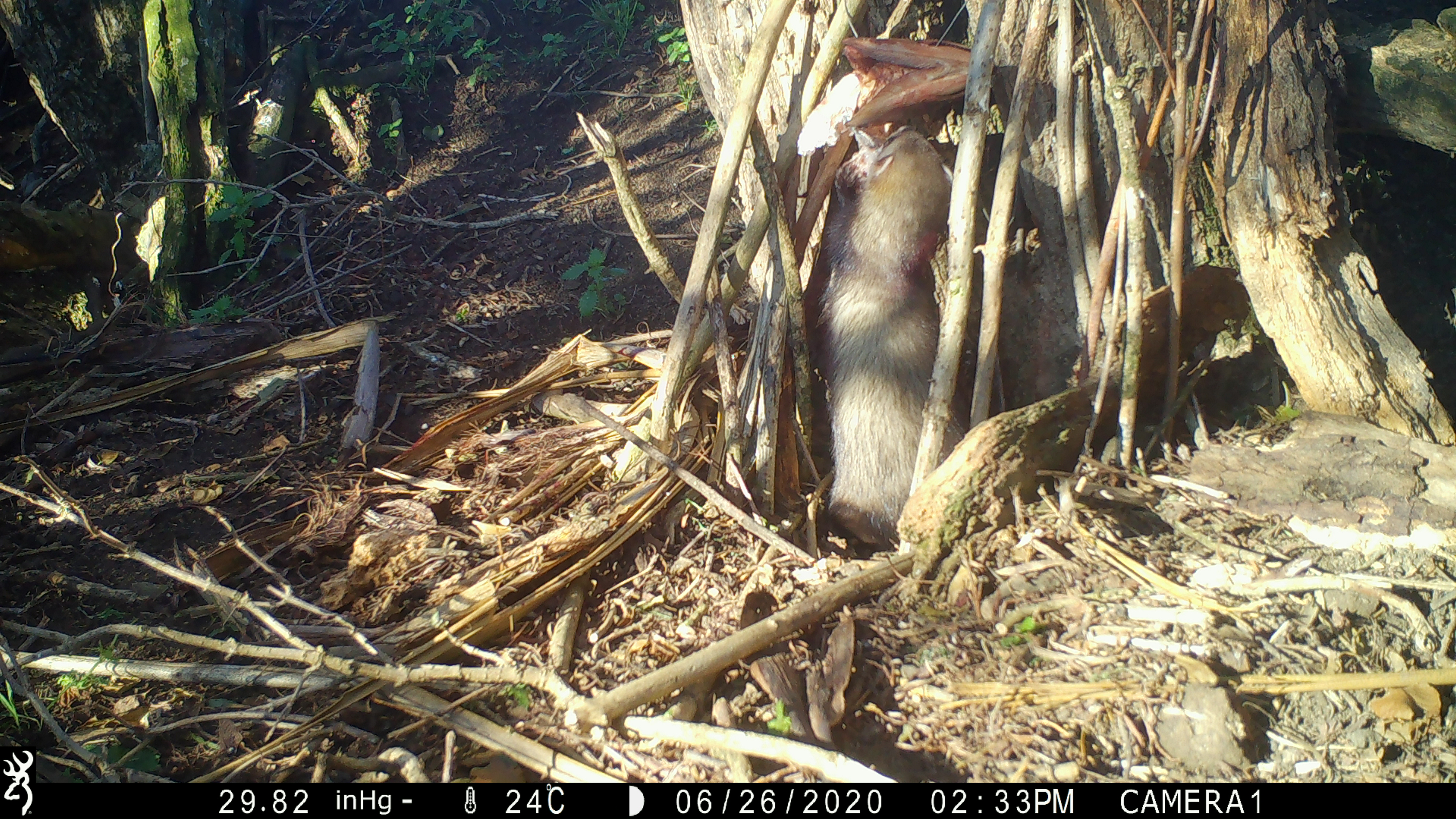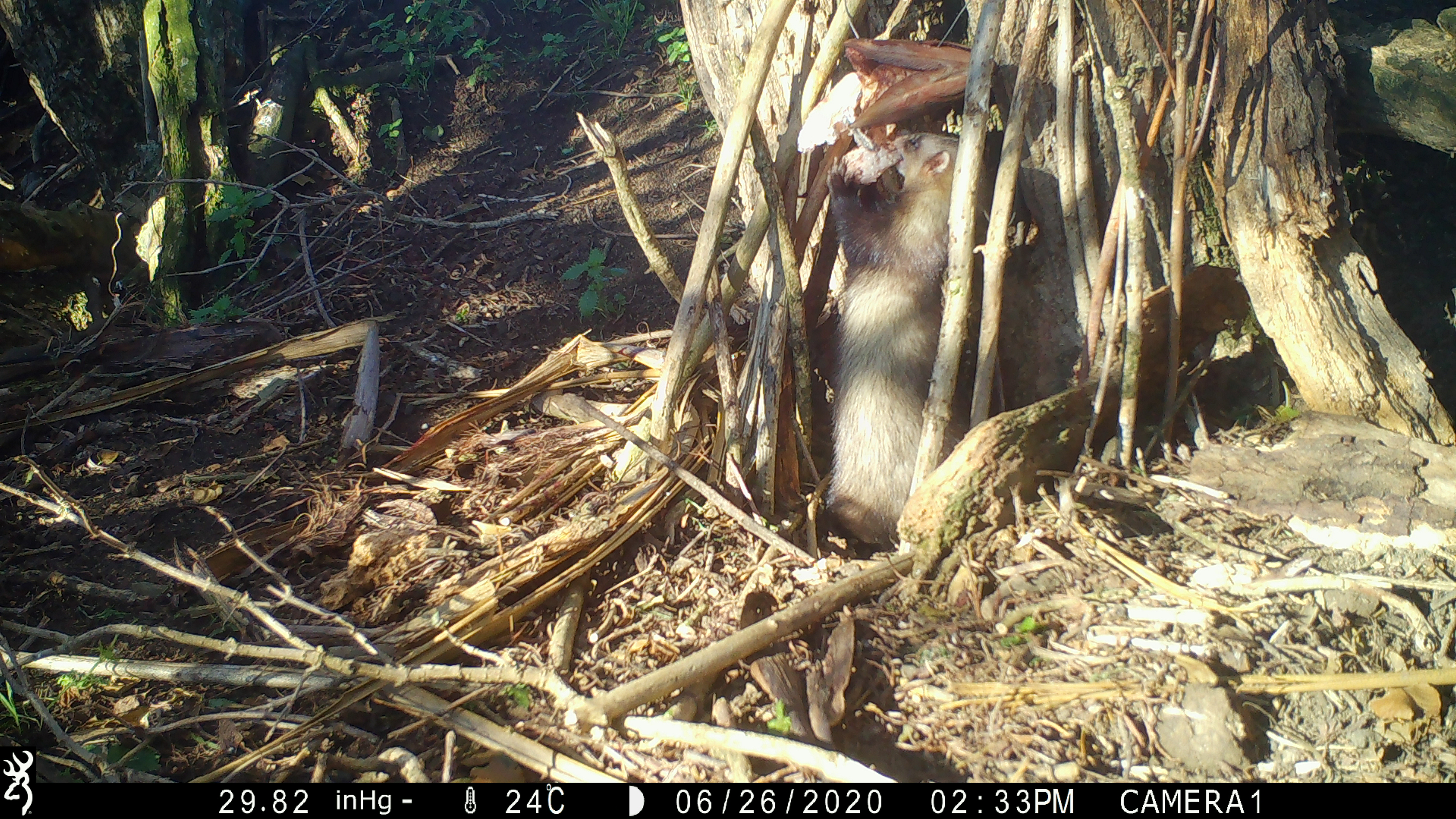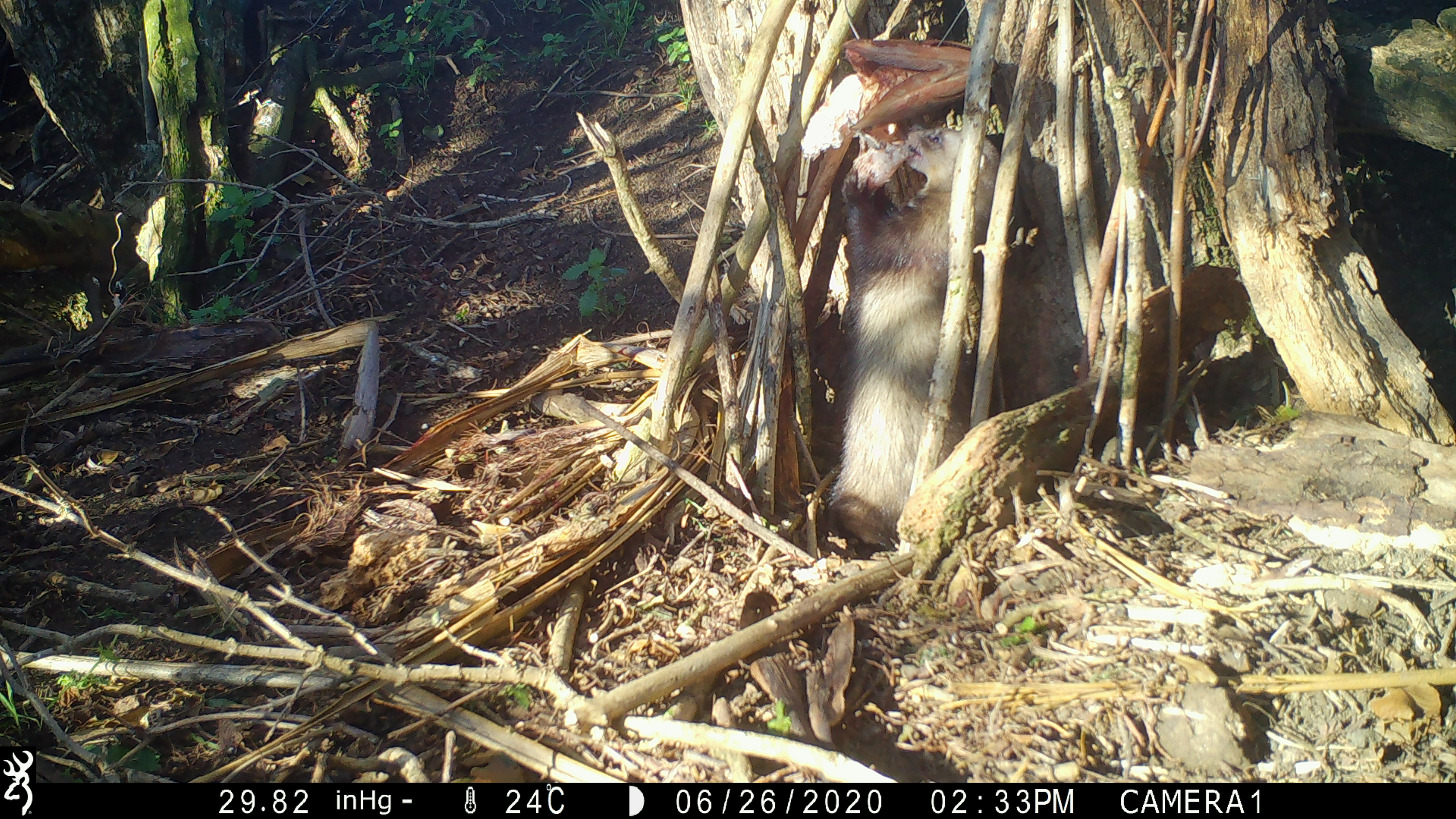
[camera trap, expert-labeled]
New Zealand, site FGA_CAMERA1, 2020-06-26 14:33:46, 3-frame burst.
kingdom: Animalia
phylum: Chordata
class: Mammalia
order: Carnivora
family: Mustelidae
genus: Mustela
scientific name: Mustela furo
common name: ferret